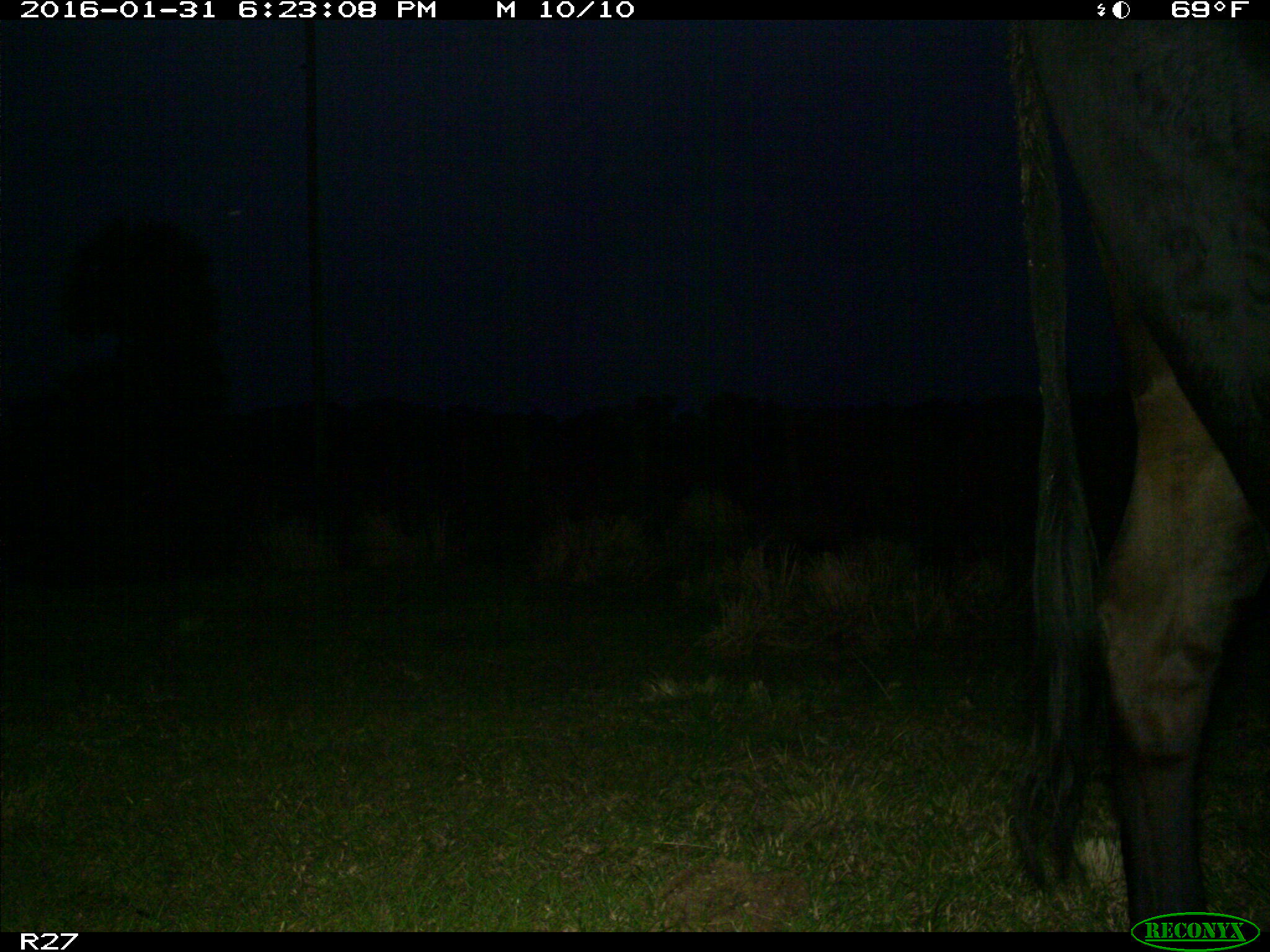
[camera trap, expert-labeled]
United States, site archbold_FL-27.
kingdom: Animalia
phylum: Chordata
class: Mammalia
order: Artiodactyla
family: Bovidae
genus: Bos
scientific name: Bos taurus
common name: domestic cow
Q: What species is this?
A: Bos taurus (domestic cow).